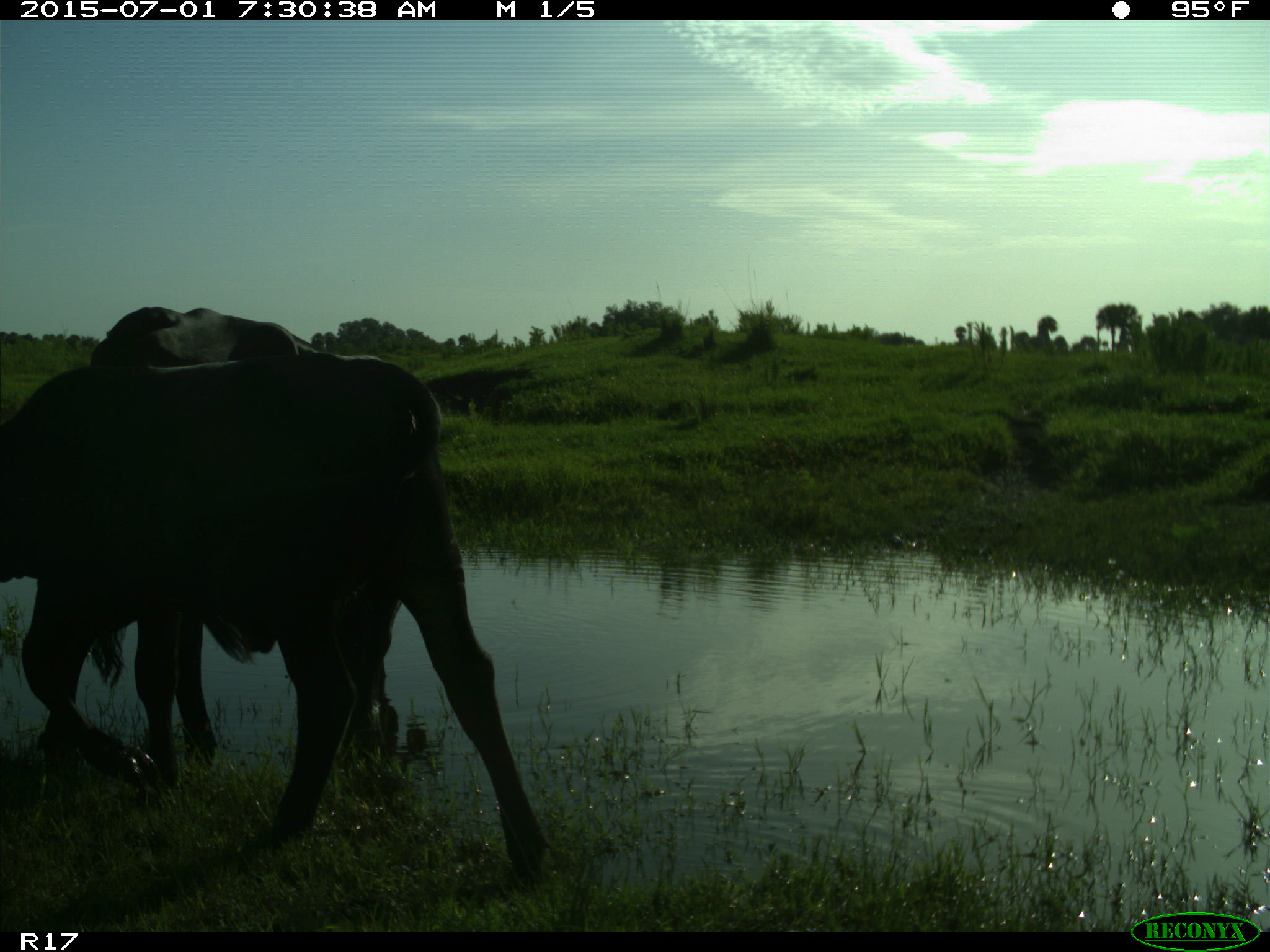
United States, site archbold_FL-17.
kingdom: Animalia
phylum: Chordata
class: Mammalia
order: Artiodactyla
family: Bovidae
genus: Bos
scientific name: Bos taurus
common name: domestic cow